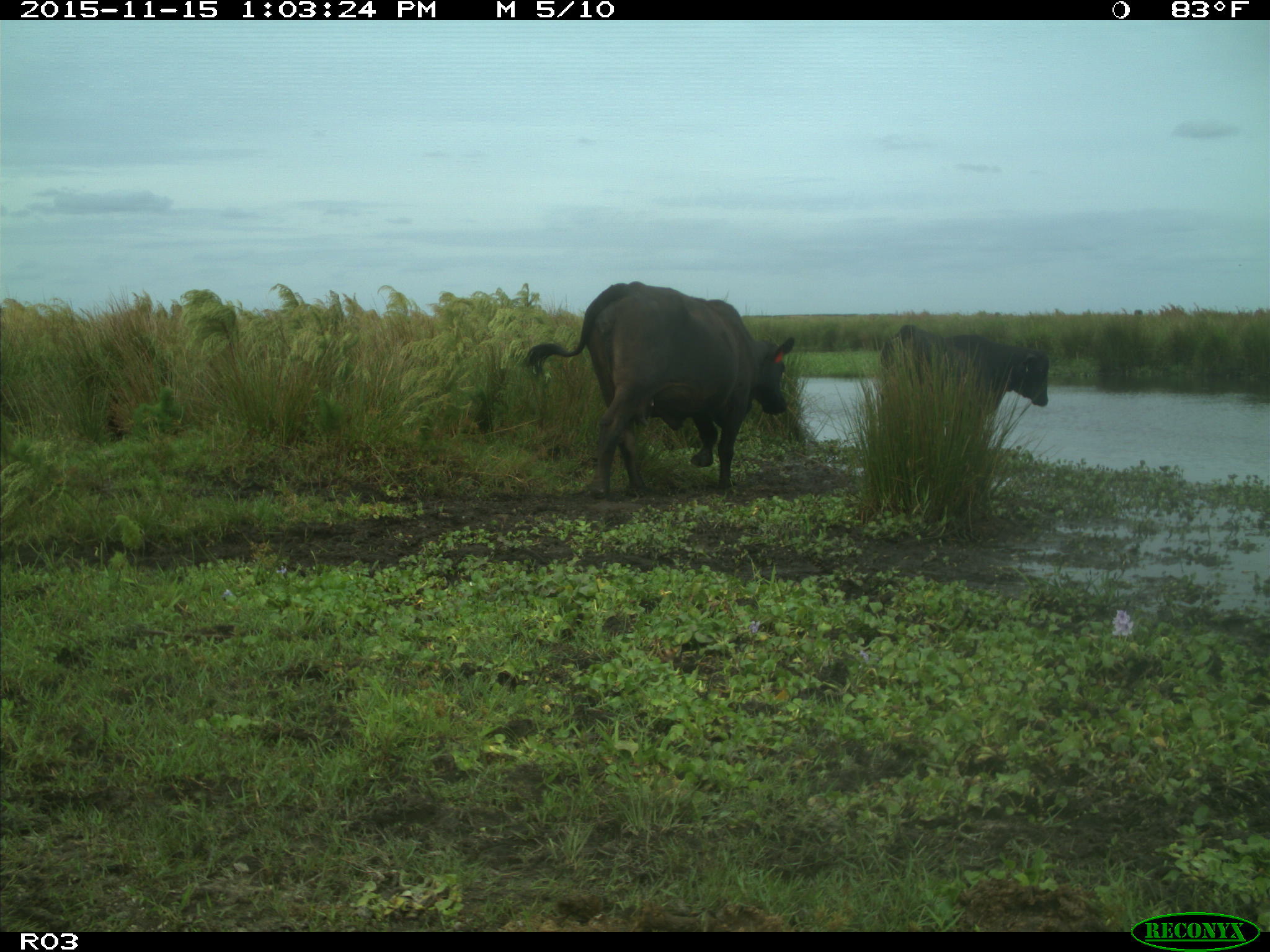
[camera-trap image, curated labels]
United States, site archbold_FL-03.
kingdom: Animalia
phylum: Chordata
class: Mammalia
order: Artiodactyla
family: Bovidae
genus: Bos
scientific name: Bos taurus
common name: domestic cow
Bos taurus (domestic cow).